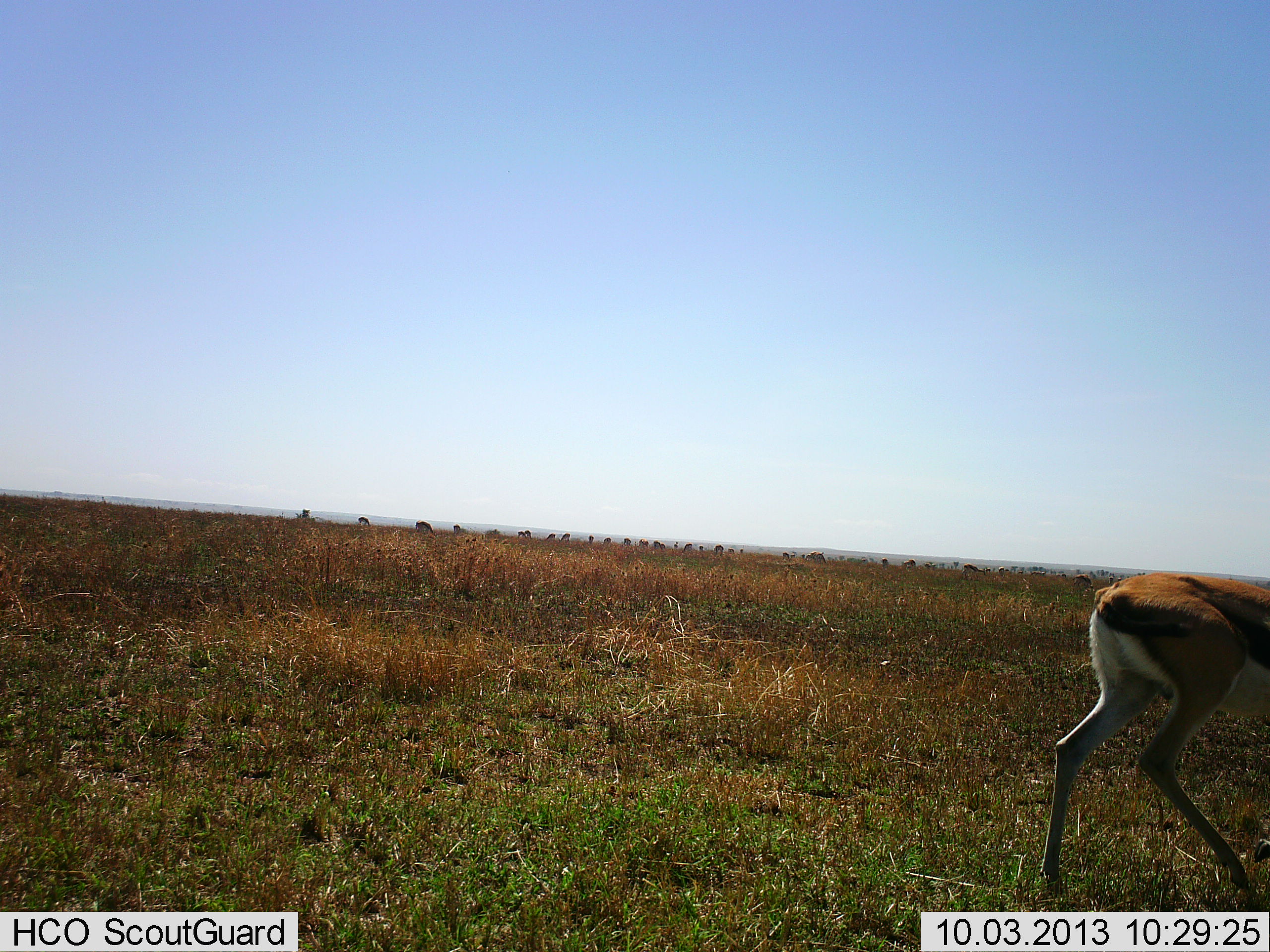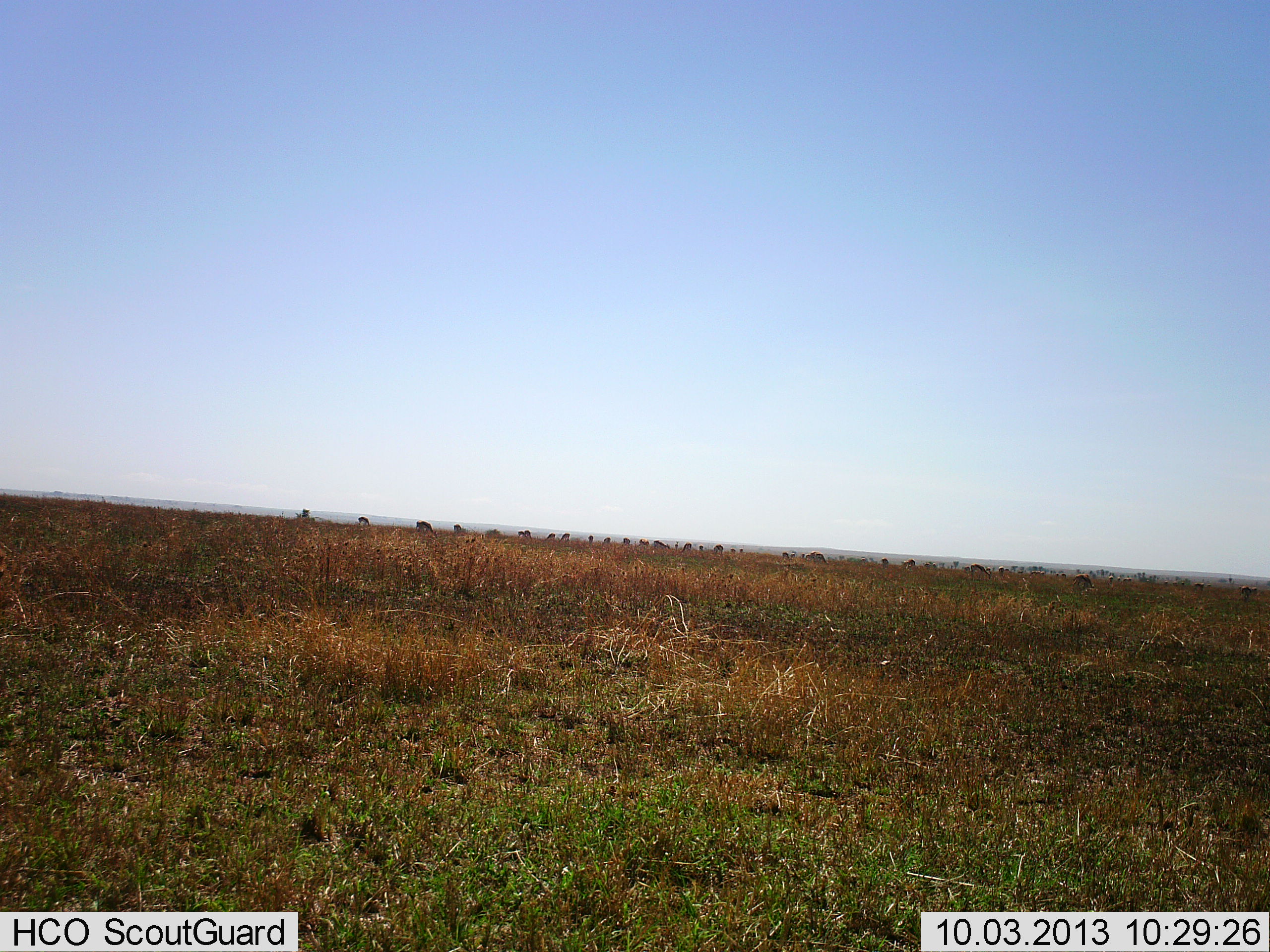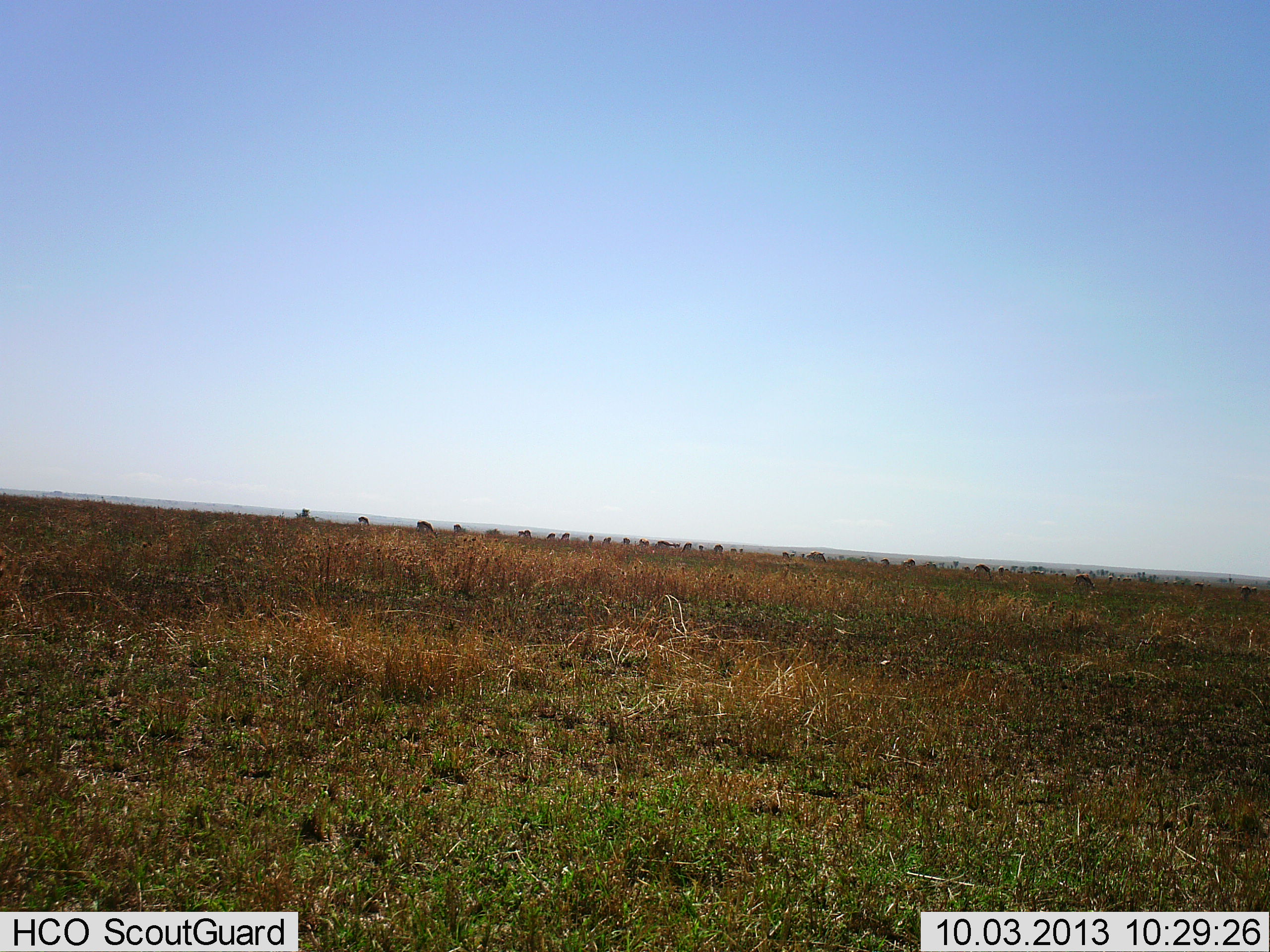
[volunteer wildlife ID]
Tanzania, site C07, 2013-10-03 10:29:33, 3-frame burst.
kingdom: Animalia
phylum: Chordata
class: Mammalia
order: Artiodactyla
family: Bovidae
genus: Eudorcas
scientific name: Eudorcas thomsonii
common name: thomson's gazelle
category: gazellethomsons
Gazellethomsons (thomson's gazelle) (Eudorcas thomsonii), count 1. Behavior (volunteer vote fractions): standing 17%, resting 0%, moving 89%, interacting 0%. Young present (vote fraction): 0%. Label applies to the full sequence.